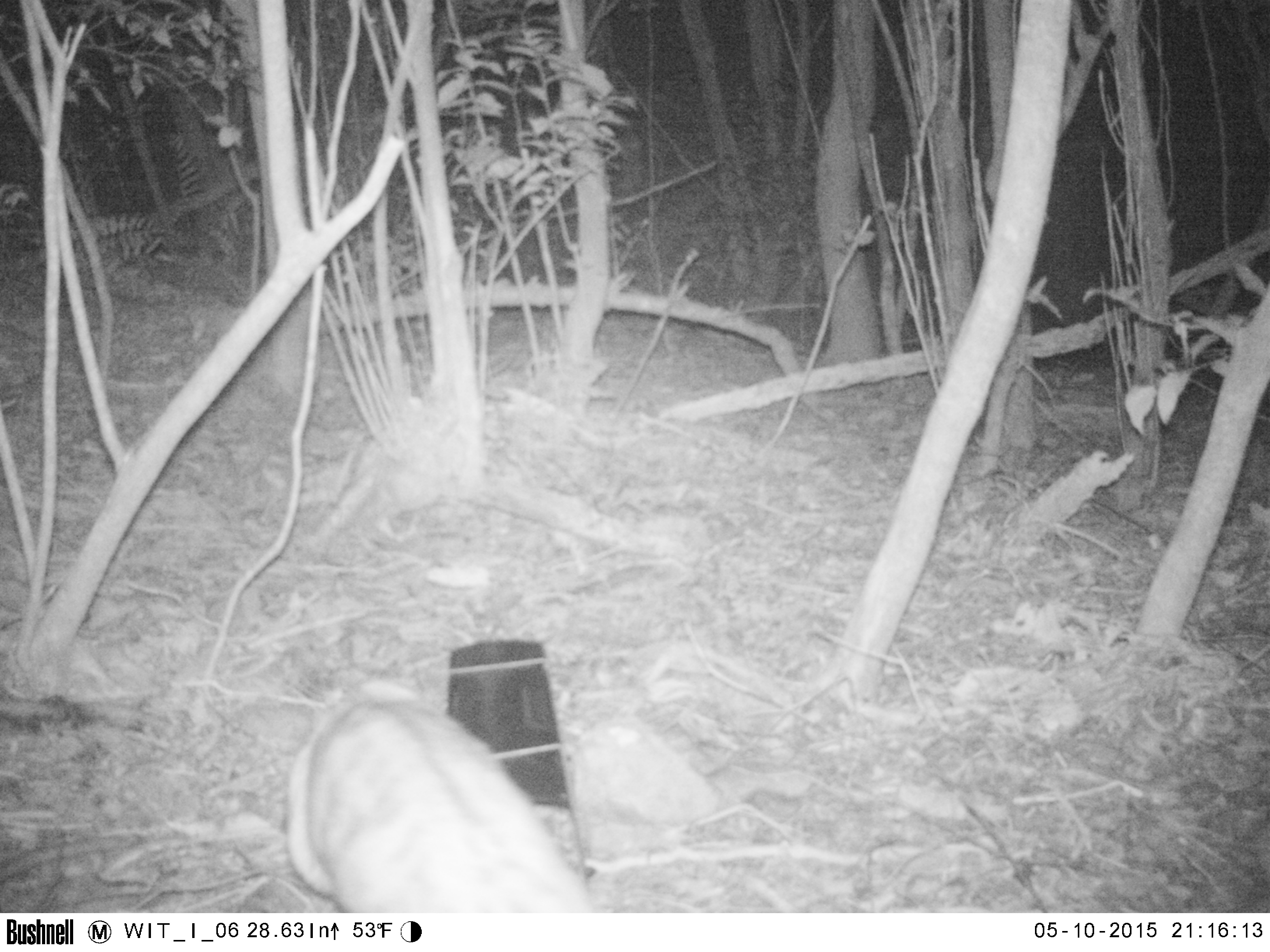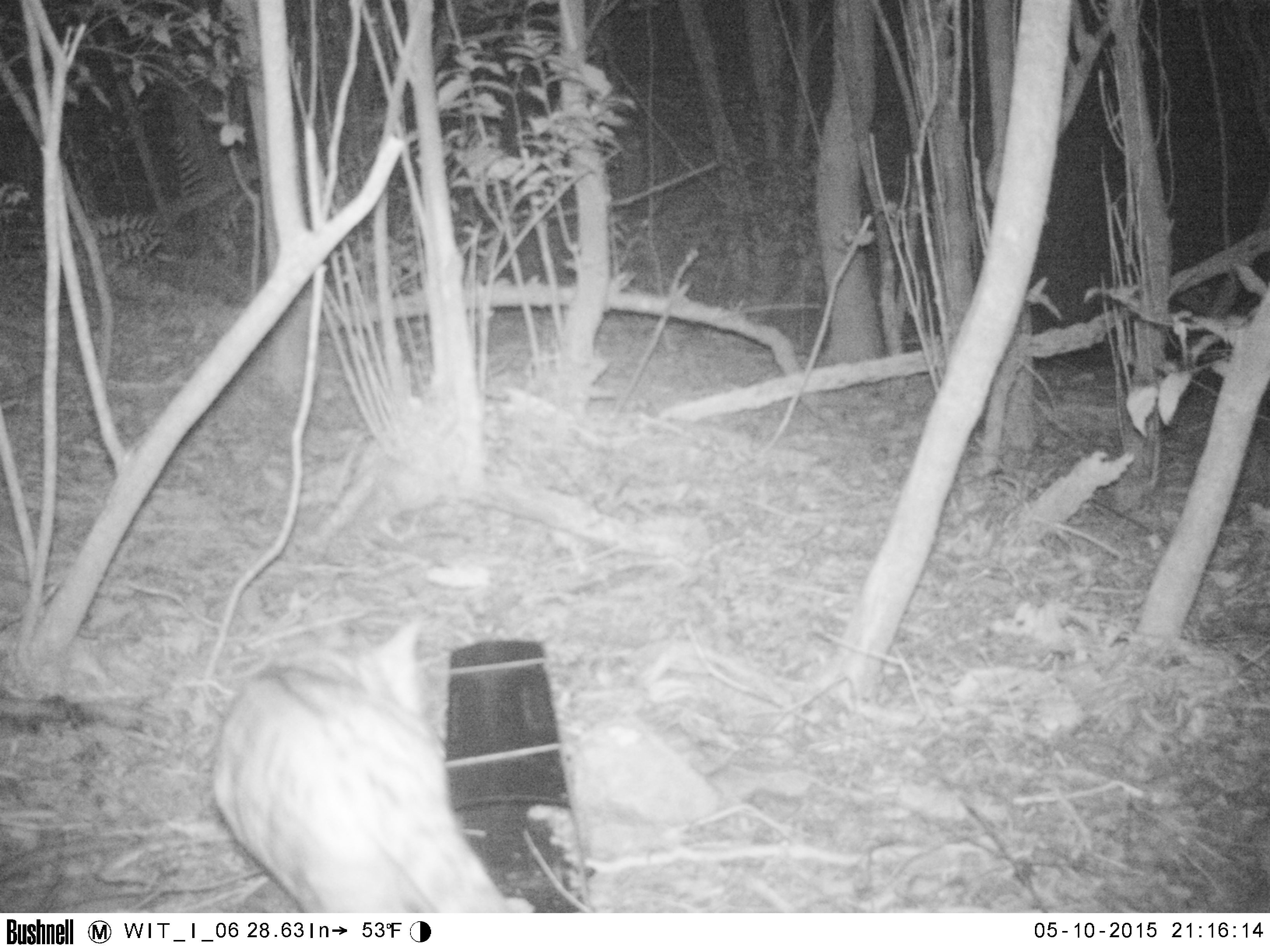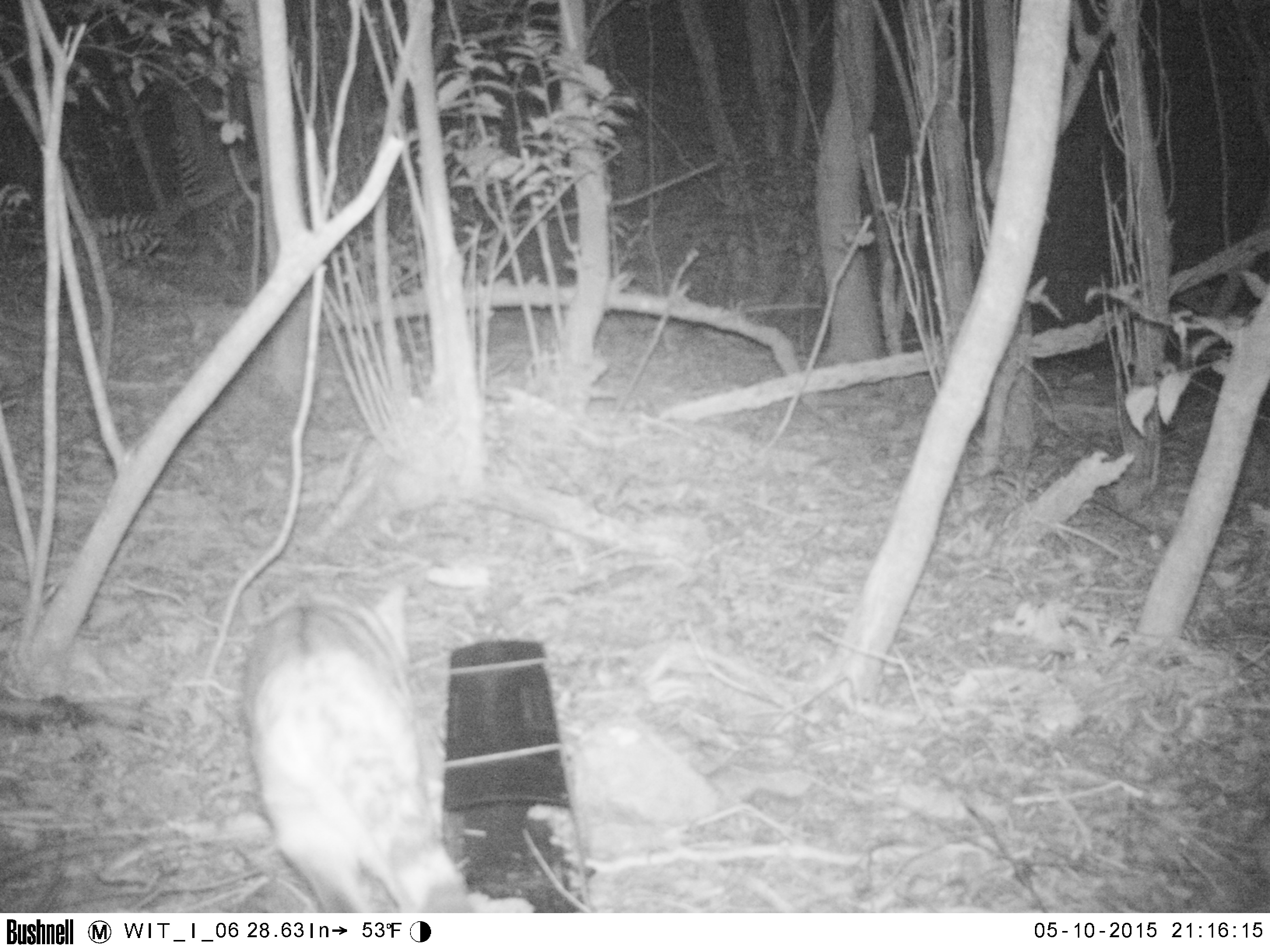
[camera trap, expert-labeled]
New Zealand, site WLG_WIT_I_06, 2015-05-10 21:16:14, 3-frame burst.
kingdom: Animalia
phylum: Chordata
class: Mammalia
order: Carnivora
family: Felidae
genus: Felis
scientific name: Felis catus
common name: domestic cat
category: cat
Cat (domestic cat) (Felis catus).